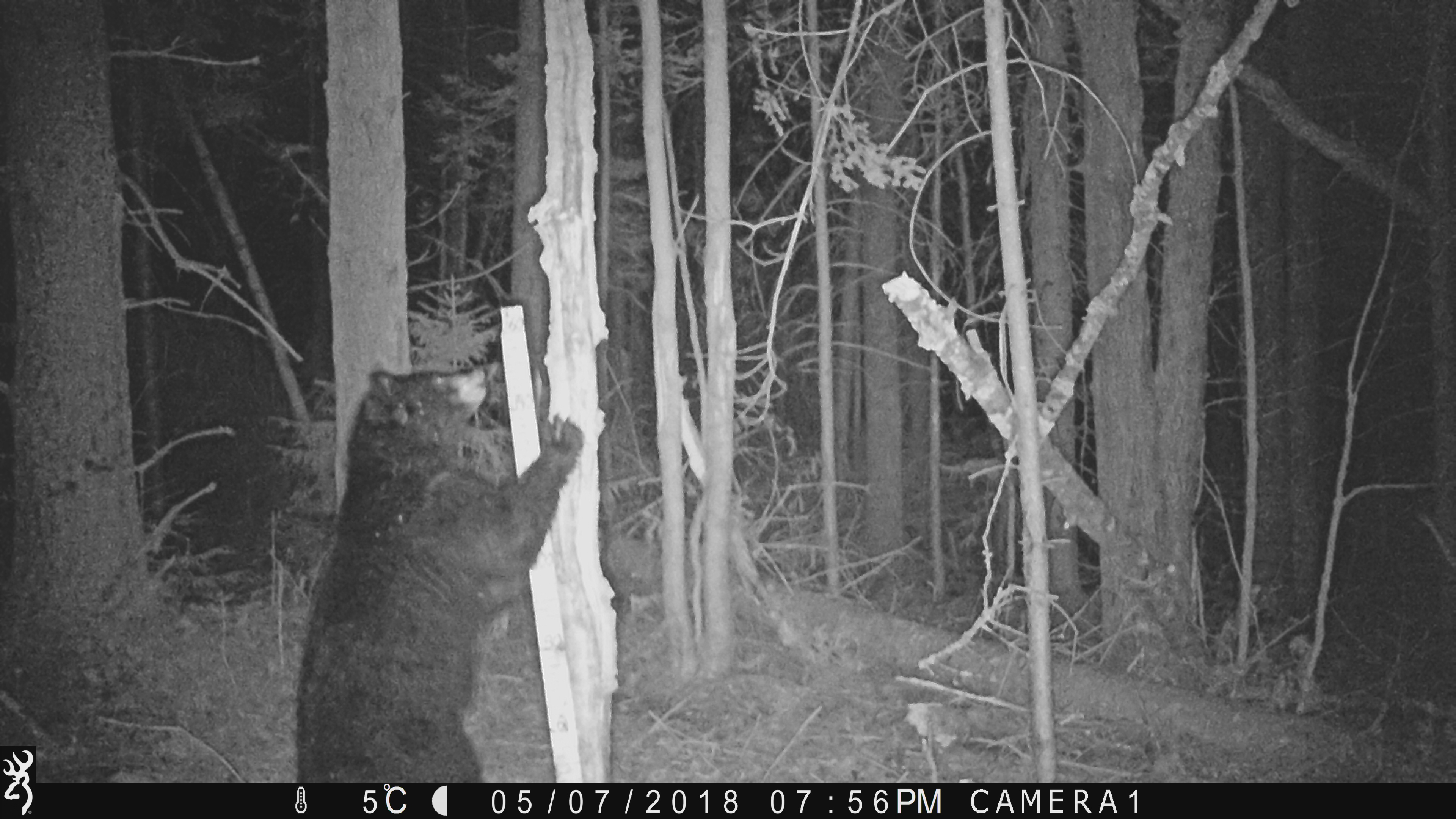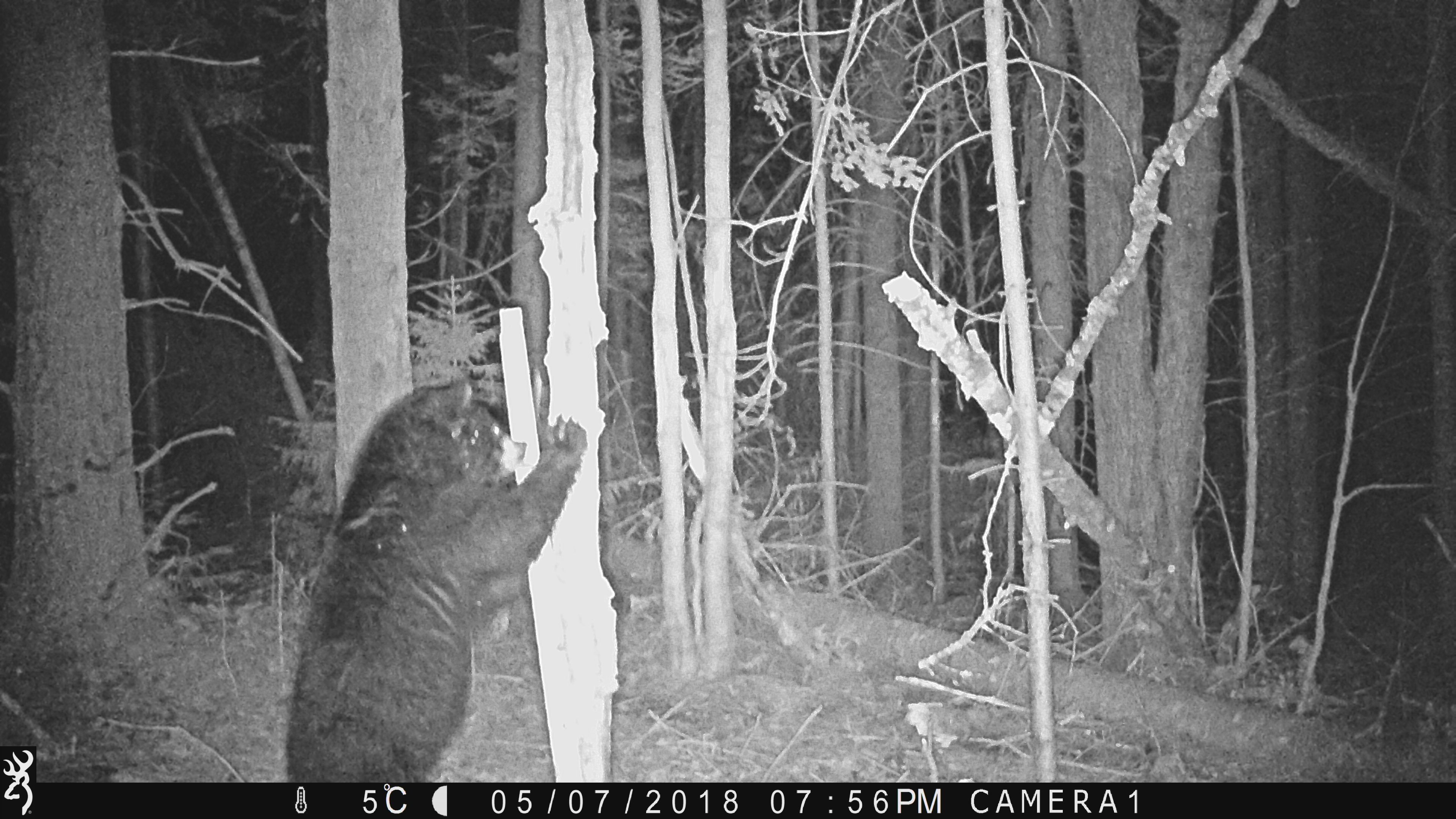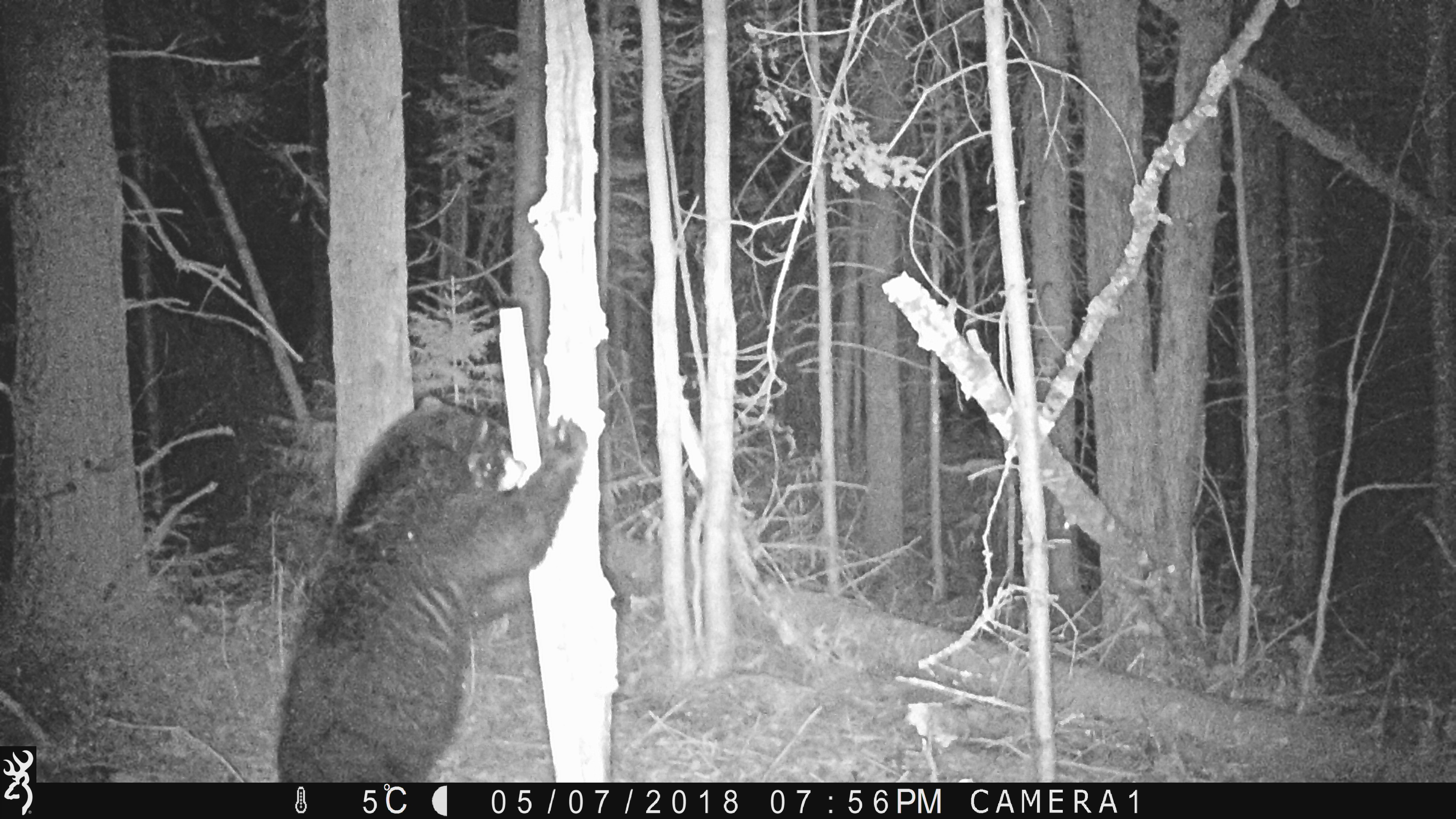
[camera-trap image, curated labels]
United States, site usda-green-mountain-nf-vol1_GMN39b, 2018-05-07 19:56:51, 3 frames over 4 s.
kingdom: Animalia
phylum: Chordata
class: Mammalia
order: Carnivora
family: Ursidae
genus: Ursus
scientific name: Ursus americanus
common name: black bear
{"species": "black bear (Ursus americanus)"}